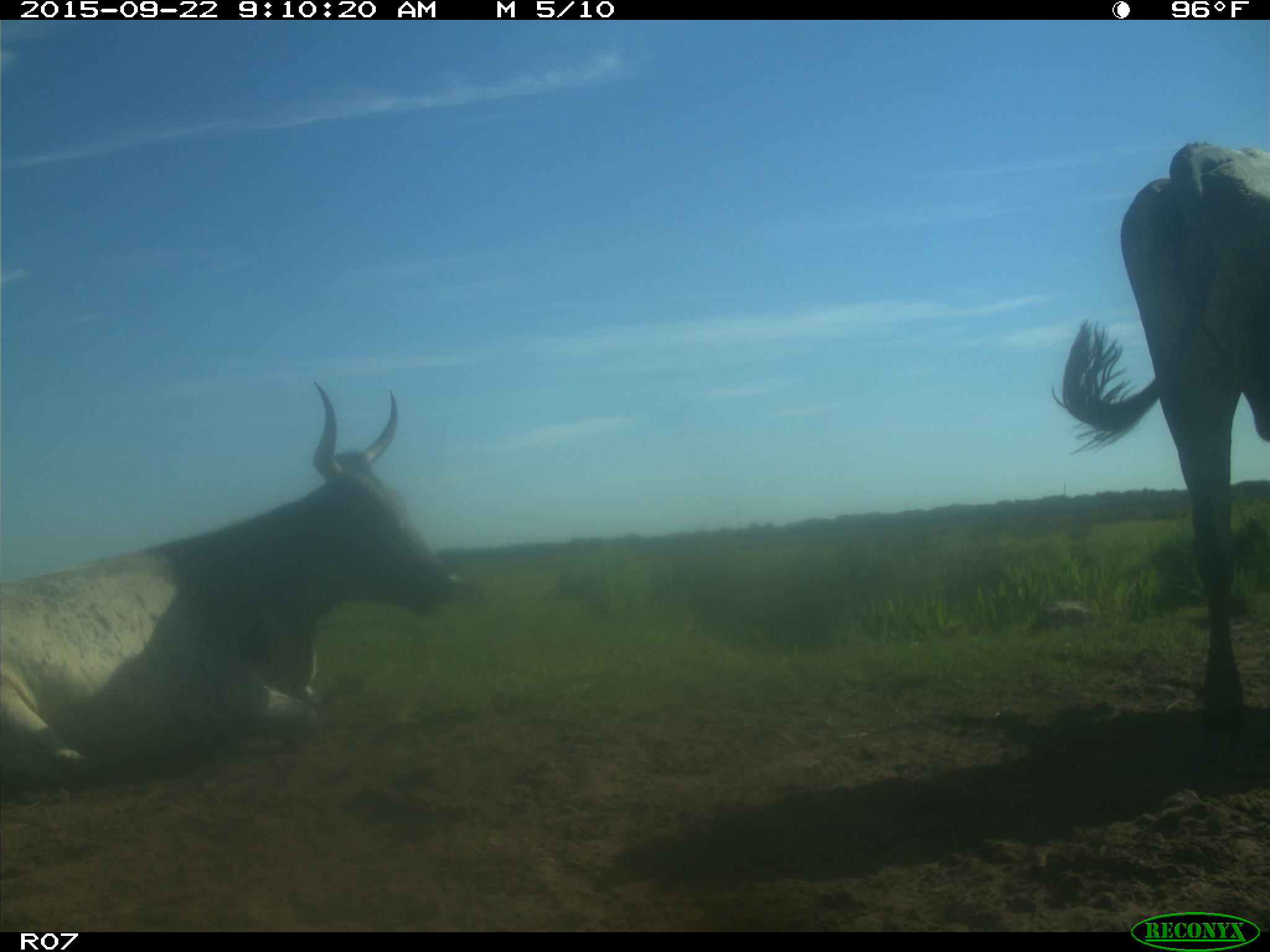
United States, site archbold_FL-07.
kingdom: Animalia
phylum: Chordata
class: Mammalia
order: Artiodactyla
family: Bovidae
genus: Bos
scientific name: Bos taurus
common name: domestic cow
Bos taurus (domestic cow).